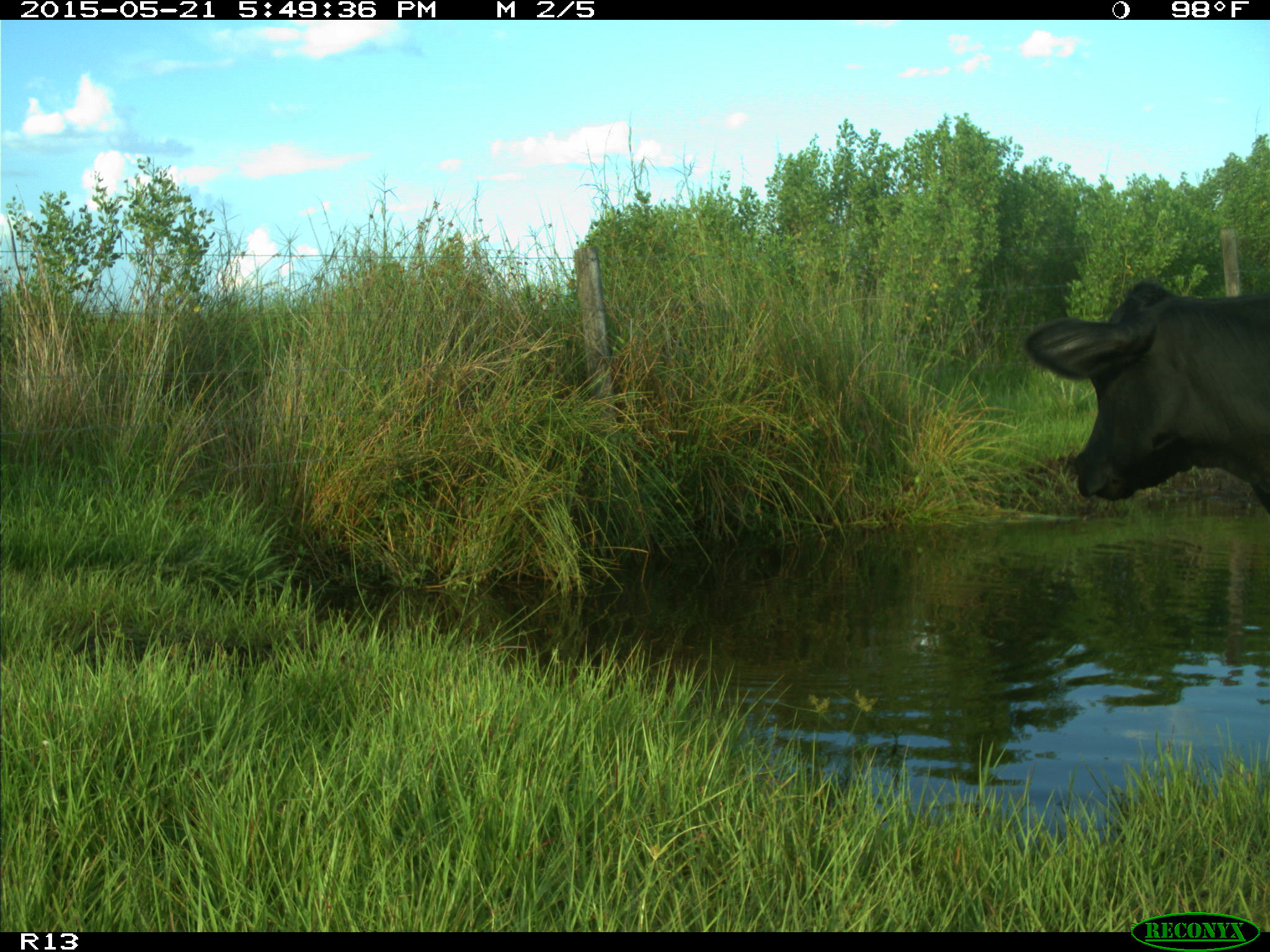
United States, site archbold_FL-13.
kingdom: Animalia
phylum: Chordata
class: Mammalia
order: Artiodactyla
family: Bovidae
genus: Bos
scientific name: Bos taurus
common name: domestic cow